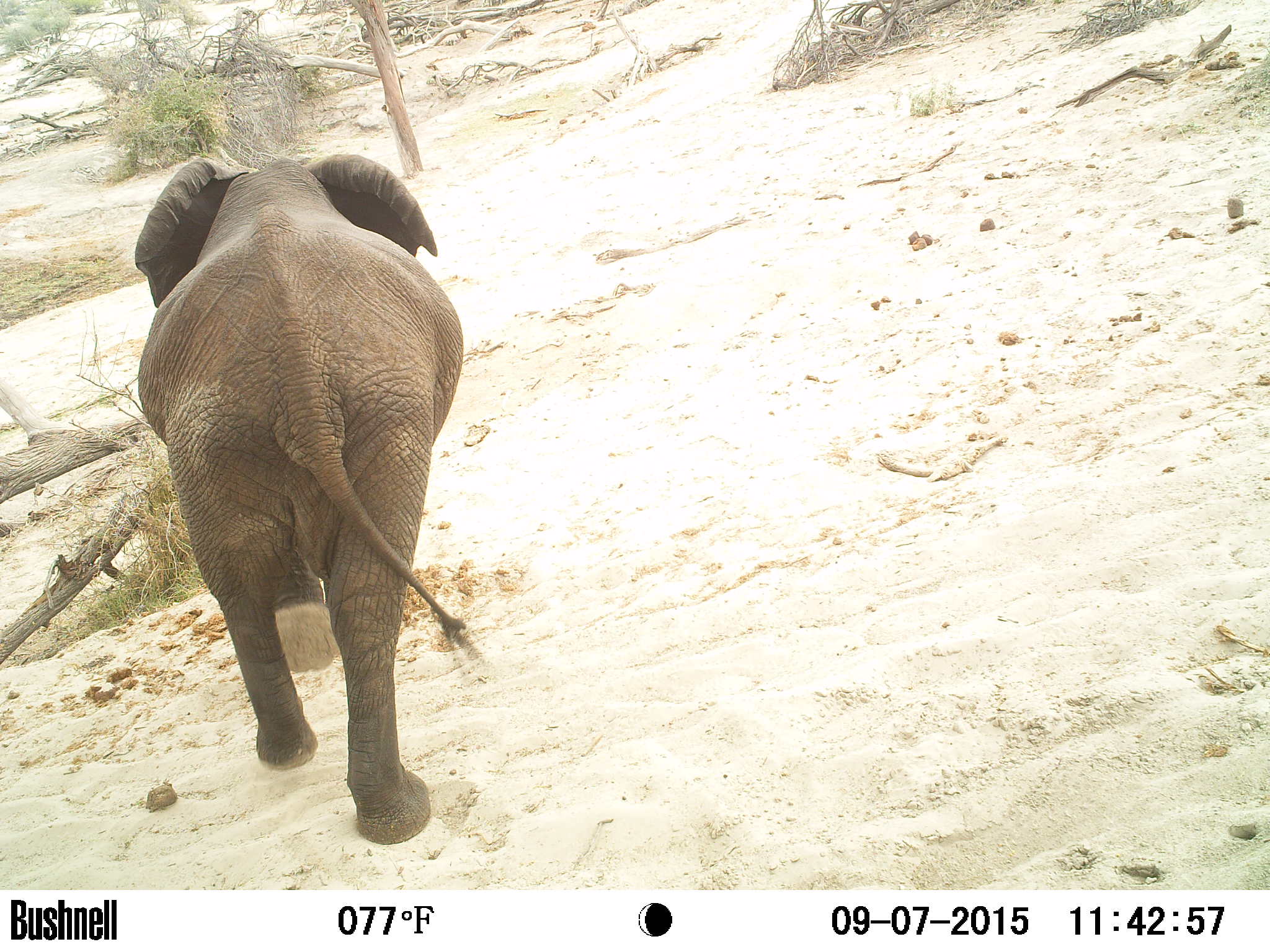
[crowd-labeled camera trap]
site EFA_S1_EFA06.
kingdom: Animalia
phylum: Chordata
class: Mammalia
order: Proboscidea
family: Elephantidae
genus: Loxodonta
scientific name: Loxodonta africana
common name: african bush elephant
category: elephant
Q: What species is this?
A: Elephant (african bush elephant) (Loxodonta africana).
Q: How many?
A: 1.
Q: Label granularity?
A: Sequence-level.